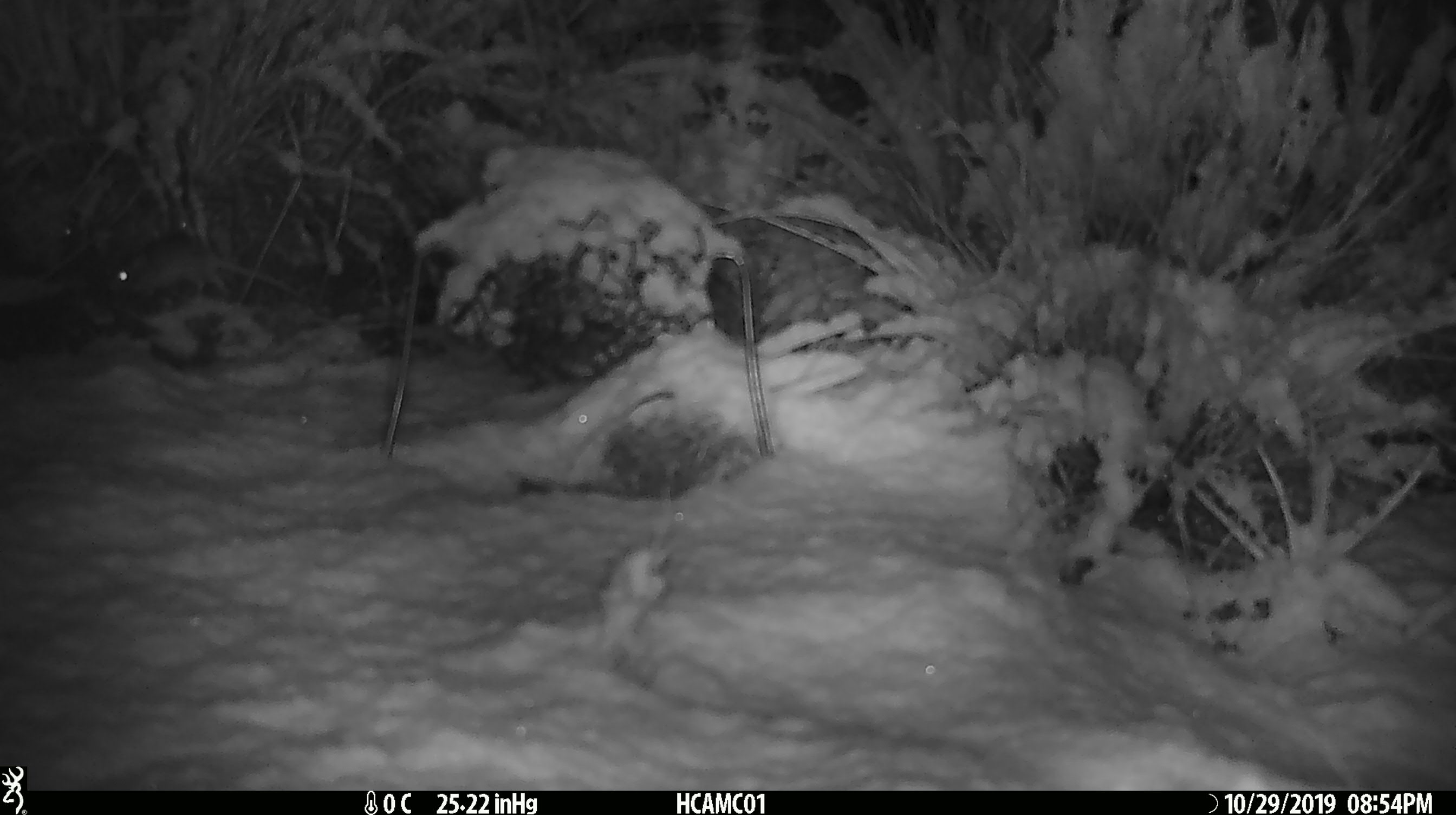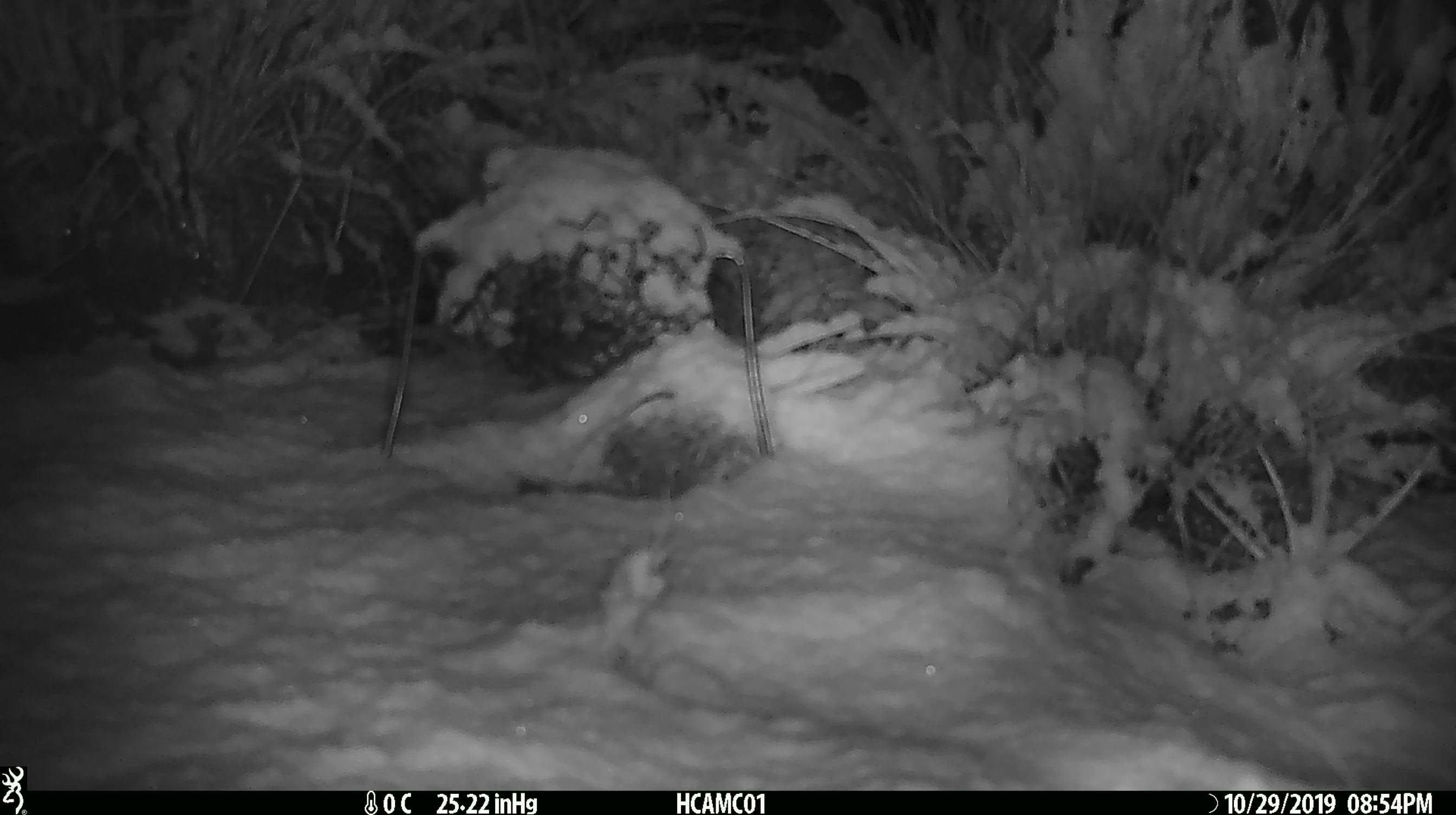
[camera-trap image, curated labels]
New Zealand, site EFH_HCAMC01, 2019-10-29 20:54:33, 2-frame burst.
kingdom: Animalia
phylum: Chordata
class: Mammalia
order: Rodentia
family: Muridae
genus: Mus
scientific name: Mus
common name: mouse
Mouse (Mus).